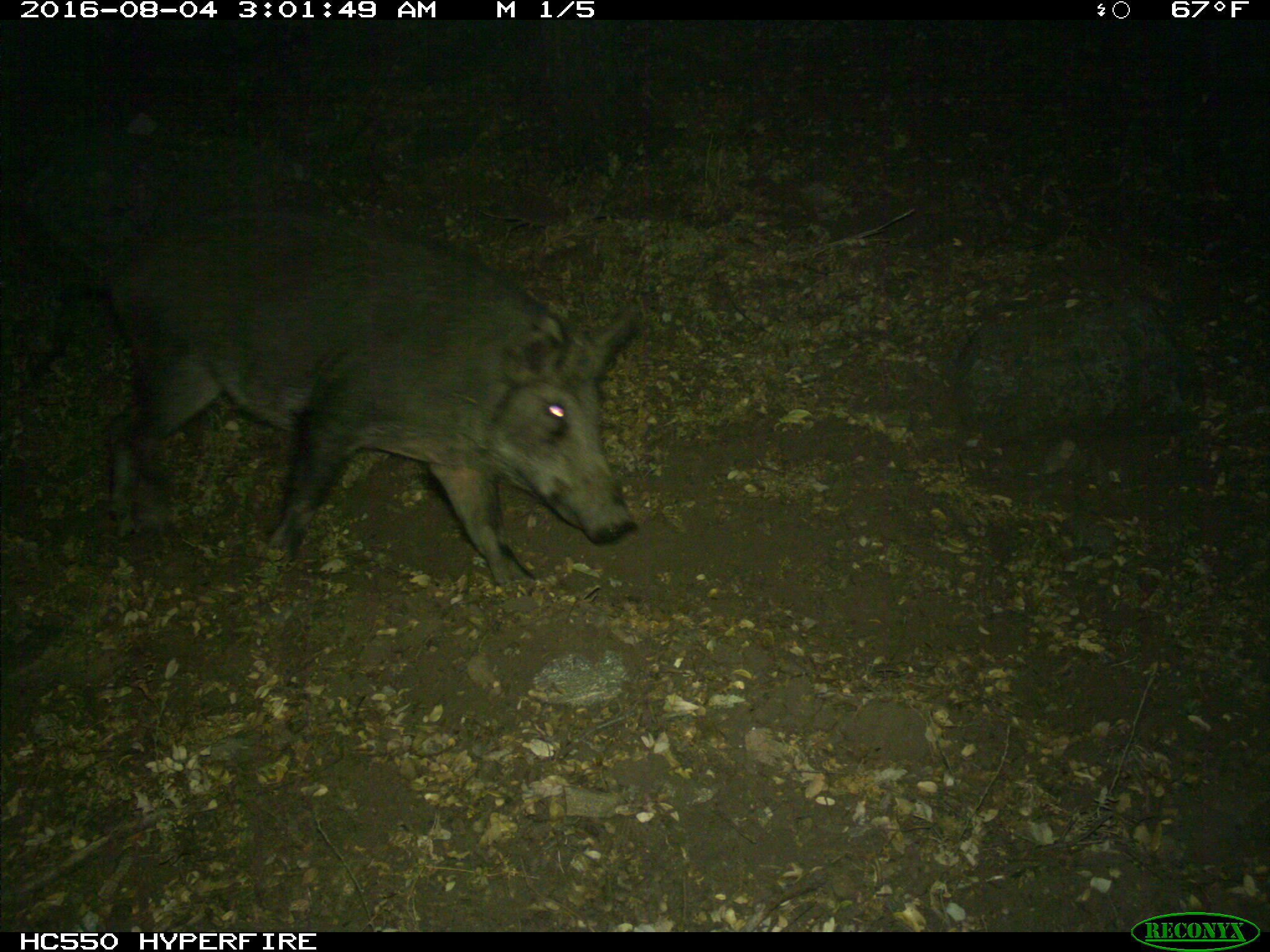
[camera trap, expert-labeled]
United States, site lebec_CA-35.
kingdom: Animalia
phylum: Chordata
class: Mammalia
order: Artiodactyla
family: Suidae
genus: Sus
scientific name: Sus scrofa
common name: wild boar